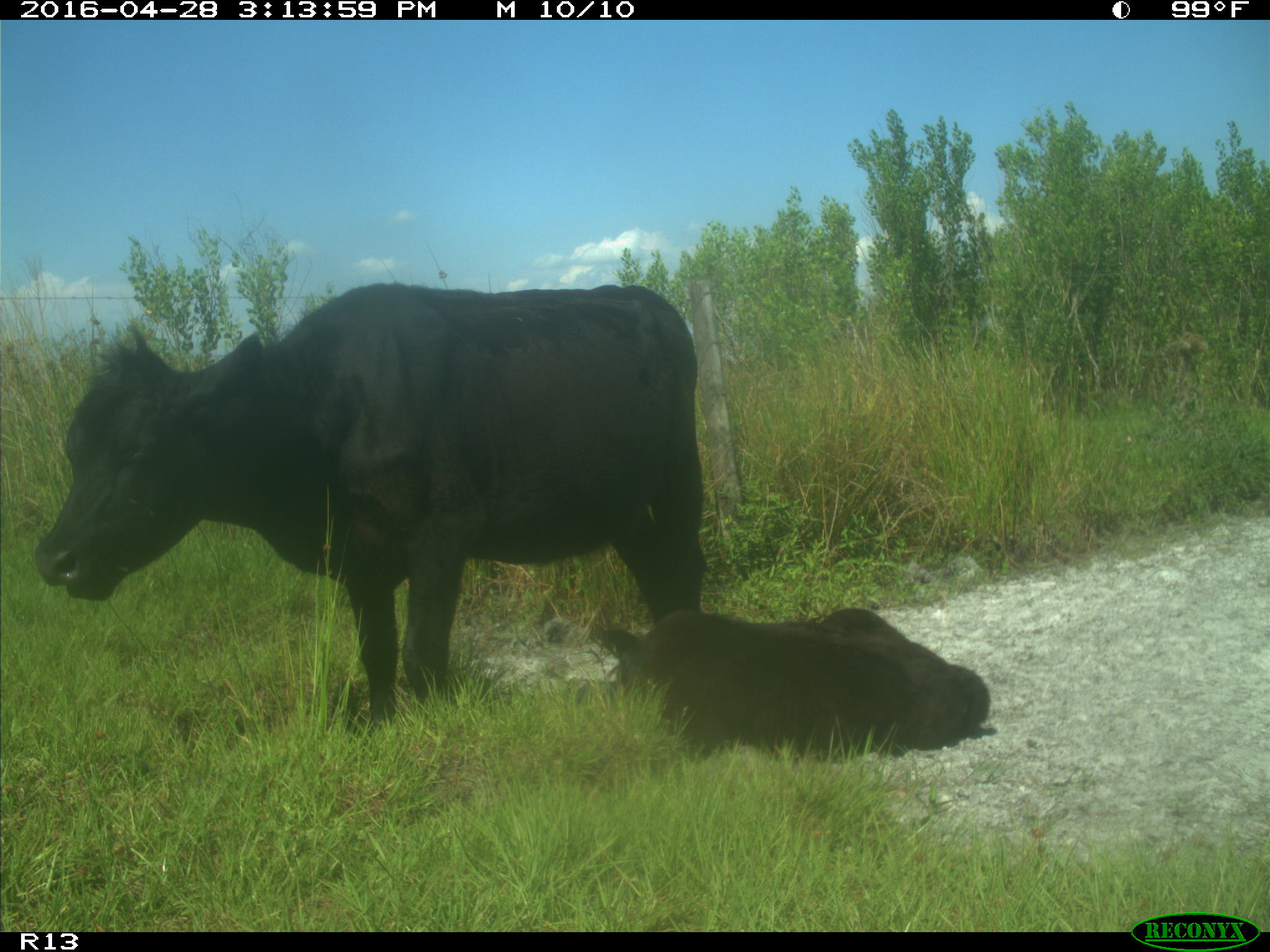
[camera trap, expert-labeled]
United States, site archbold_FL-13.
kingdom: Animalia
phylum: Chordata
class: Mammalia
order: Artiodactyla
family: Bovidae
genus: Bos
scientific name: Bos taurus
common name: domestic cow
Bos taurus (domestic cow).